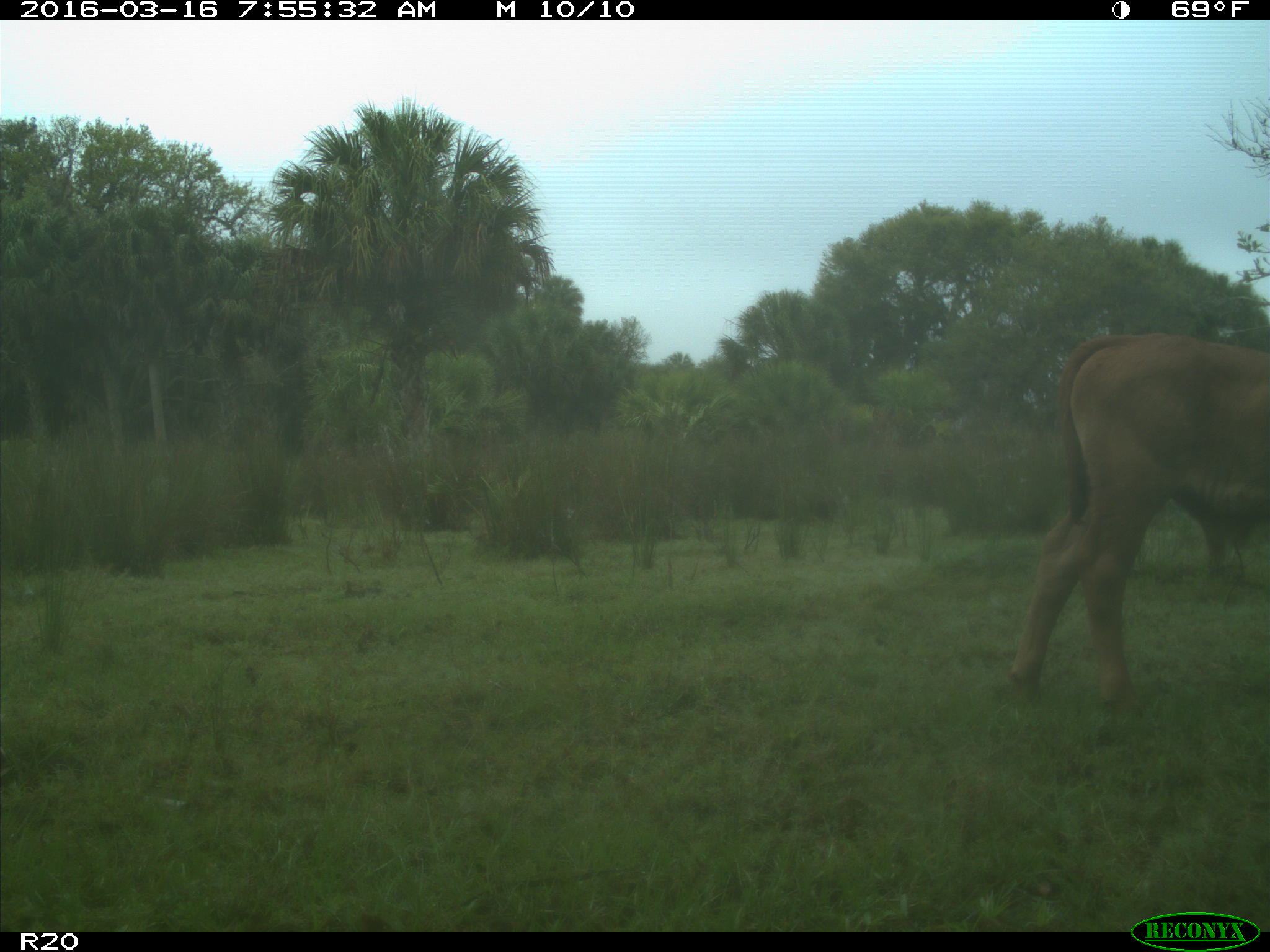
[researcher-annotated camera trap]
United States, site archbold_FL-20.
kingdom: Animalia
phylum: Chordata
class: Mammalia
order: Artiodactyla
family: Bovidae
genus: Bos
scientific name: Bos taurus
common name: domestic cow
Bos taurus (domestic cow).